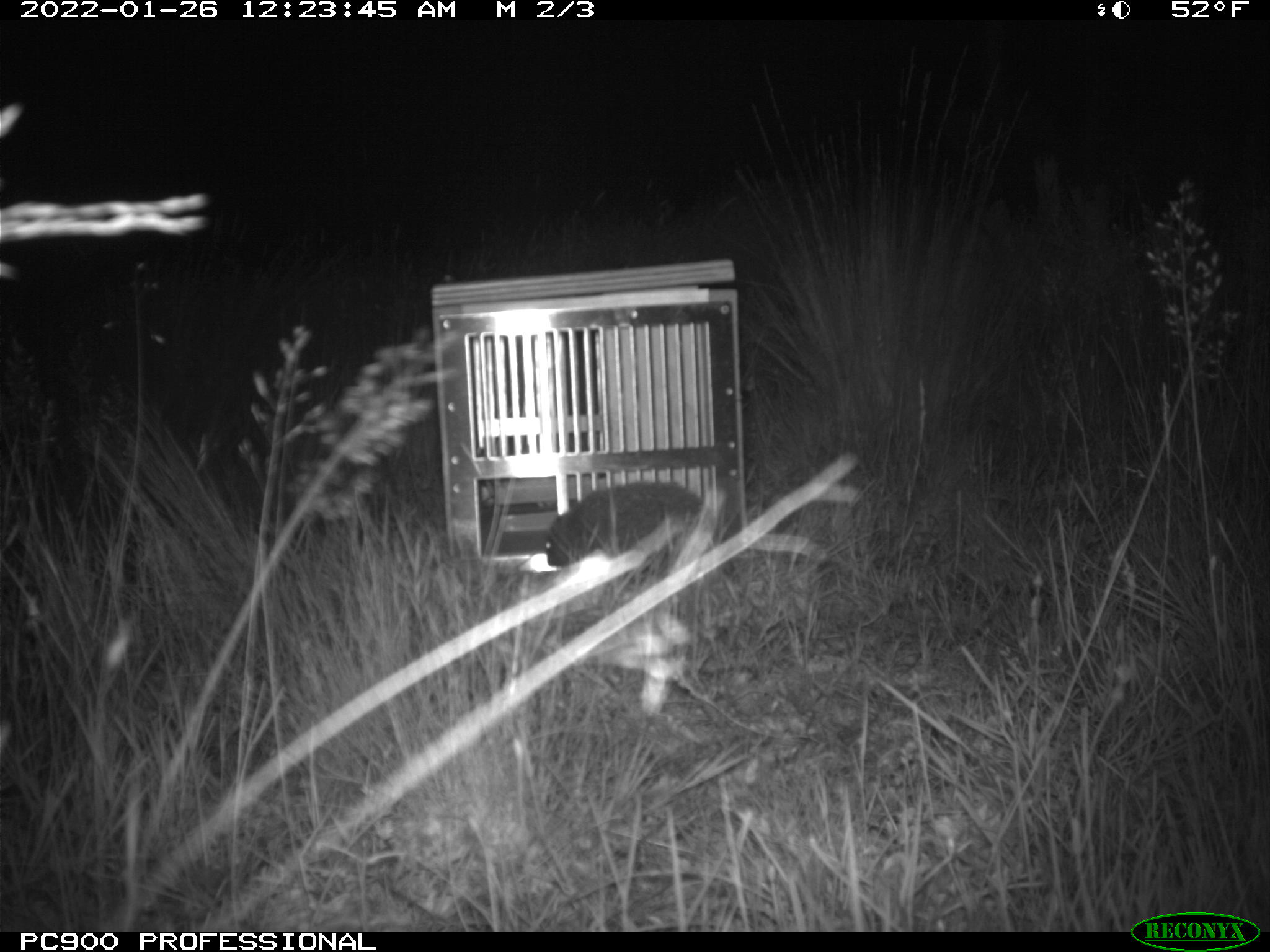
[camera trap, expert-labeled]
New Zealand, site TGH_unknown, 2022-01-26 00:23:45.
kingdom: Animalia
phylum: Chordata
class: Mammalia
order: Eulipotyphla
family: Erinaceidae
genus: Erinaceus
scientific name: Erinaceus europaeus europaeus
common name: european hedgehog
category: hedgehog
Hedgehog (european hedgehog) (Erinaceus europaeus europaeus).